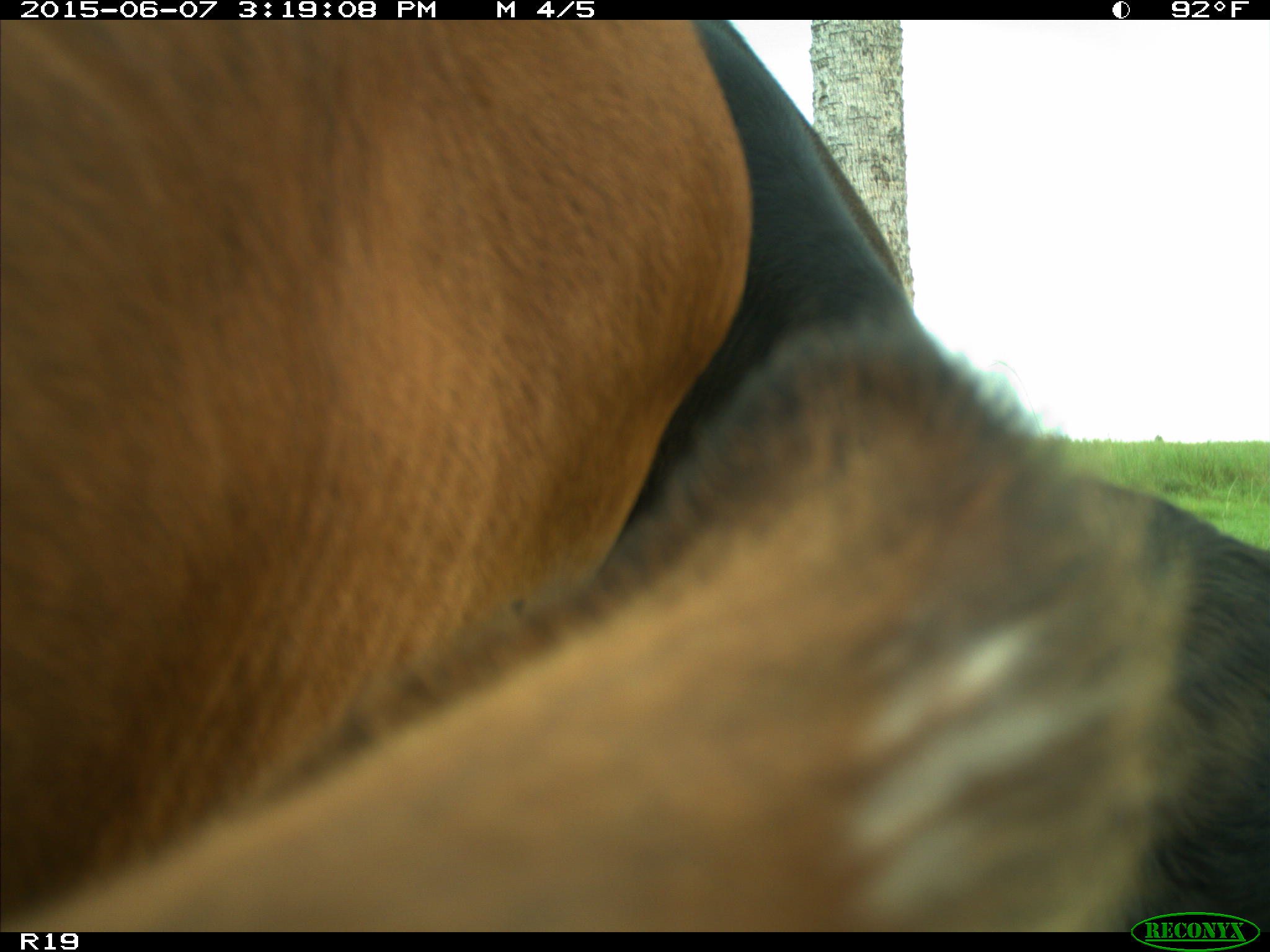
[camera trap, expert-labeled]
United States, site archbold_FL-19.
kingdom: Animalia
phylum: Chordata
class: Mammalia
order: Artiodactyla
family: Bovidae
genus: Bos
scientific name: Bos taurus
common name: domestic cow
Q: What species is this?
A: Bos taurus (domestic cow).